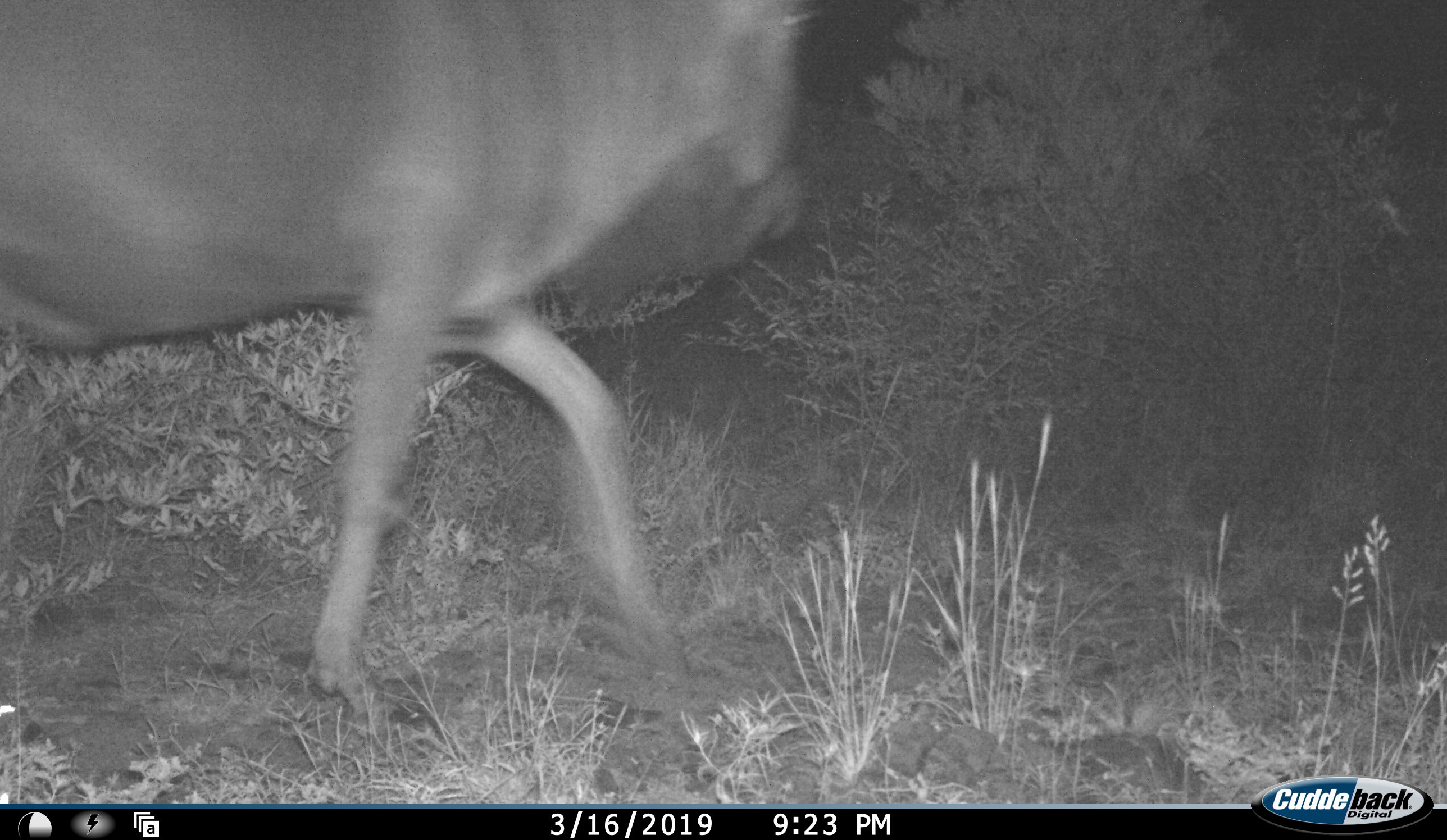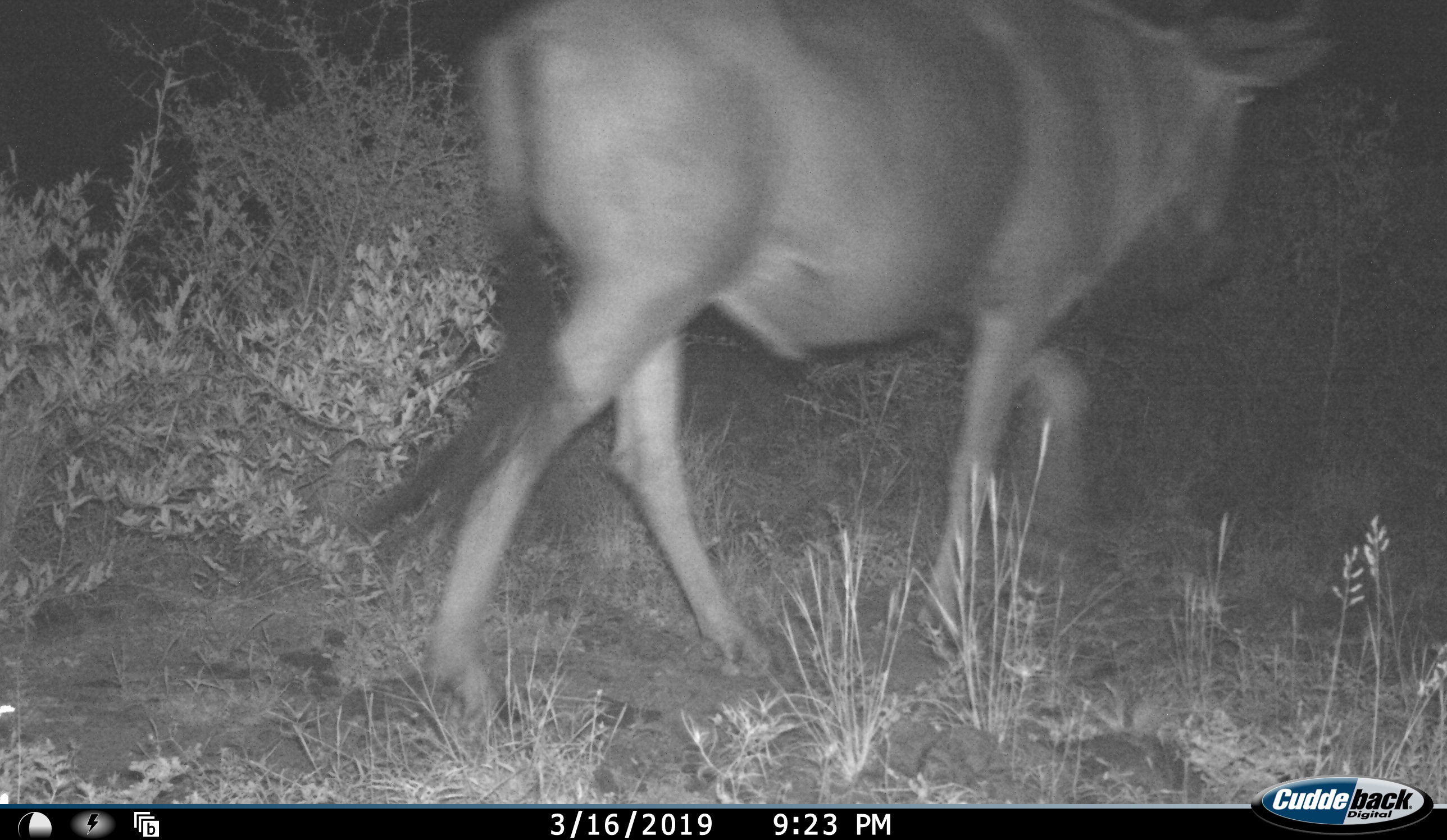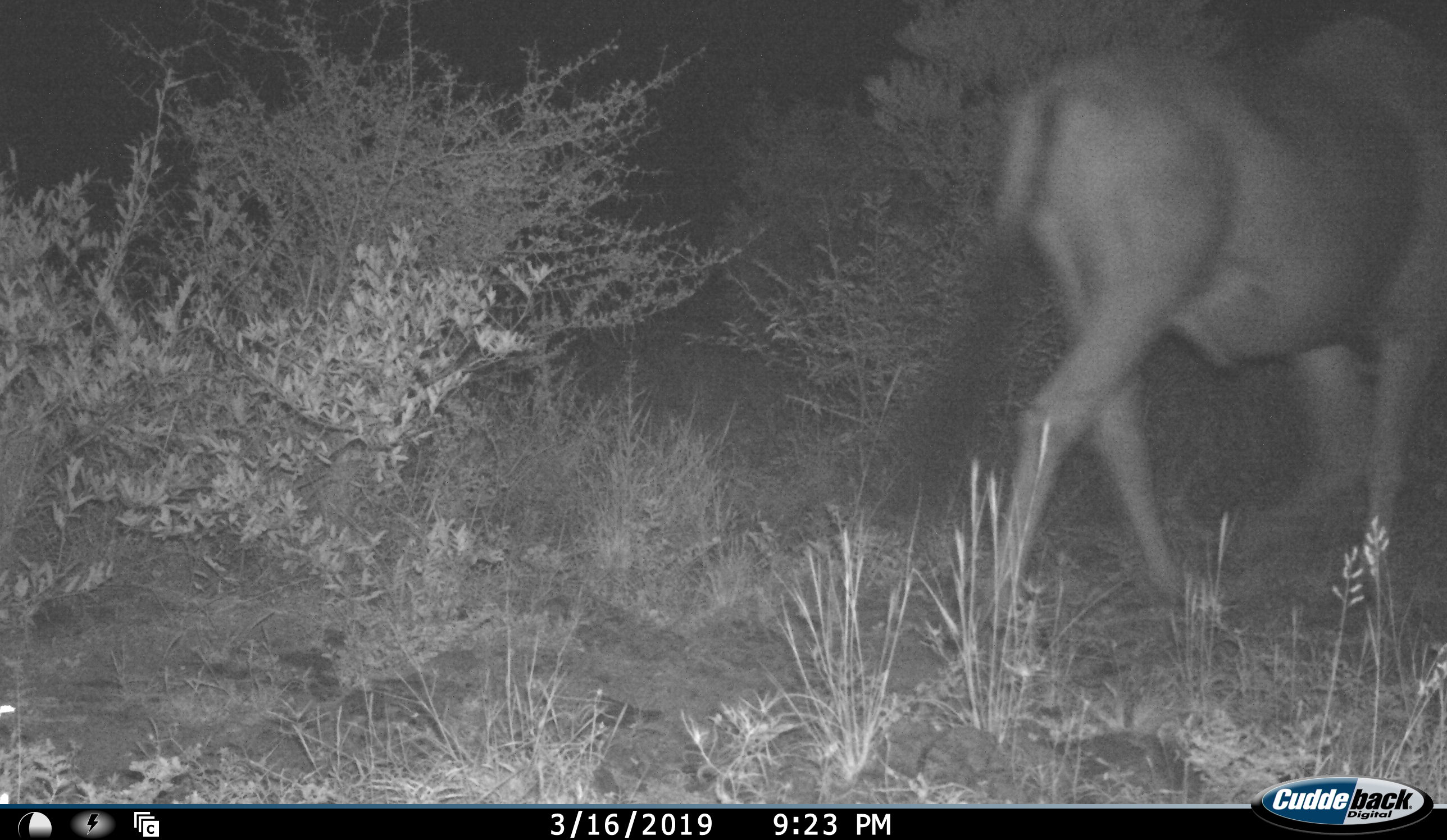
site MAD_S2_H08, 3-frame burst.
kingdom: Animalia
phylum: Chordata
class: Mammalia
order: Artiodactyla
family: Bovidae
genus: Connochaetes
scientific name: Connochaetes taurinus taurinus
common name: blue wildebeest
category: wildebeestblue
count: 1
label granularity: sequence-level